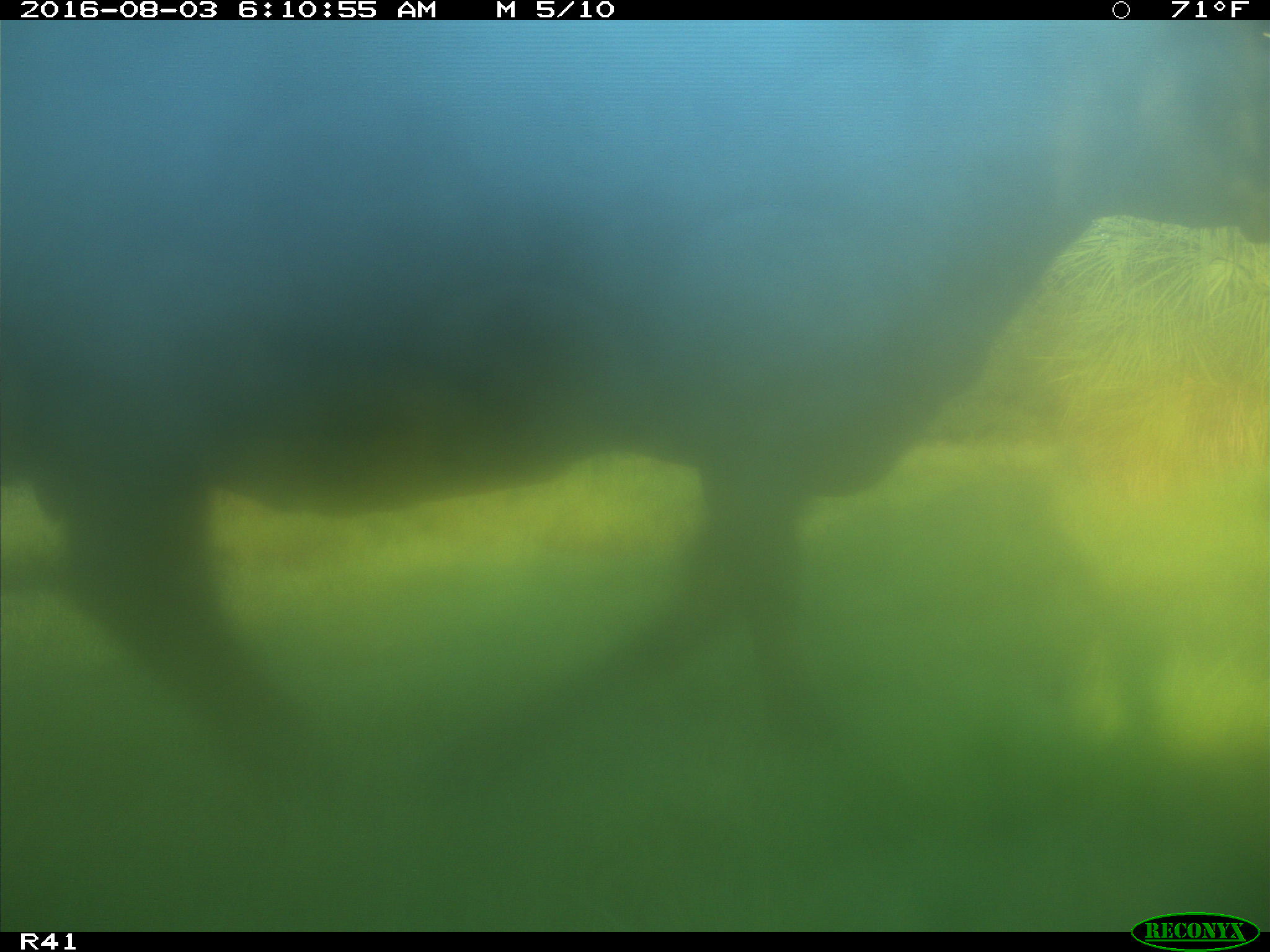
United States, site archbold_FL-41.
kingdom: Animalia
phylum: Chordata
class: Mammalia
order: Artiodactyla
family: Bovidae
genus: Bos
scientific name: Bos taurus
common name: domestic cow